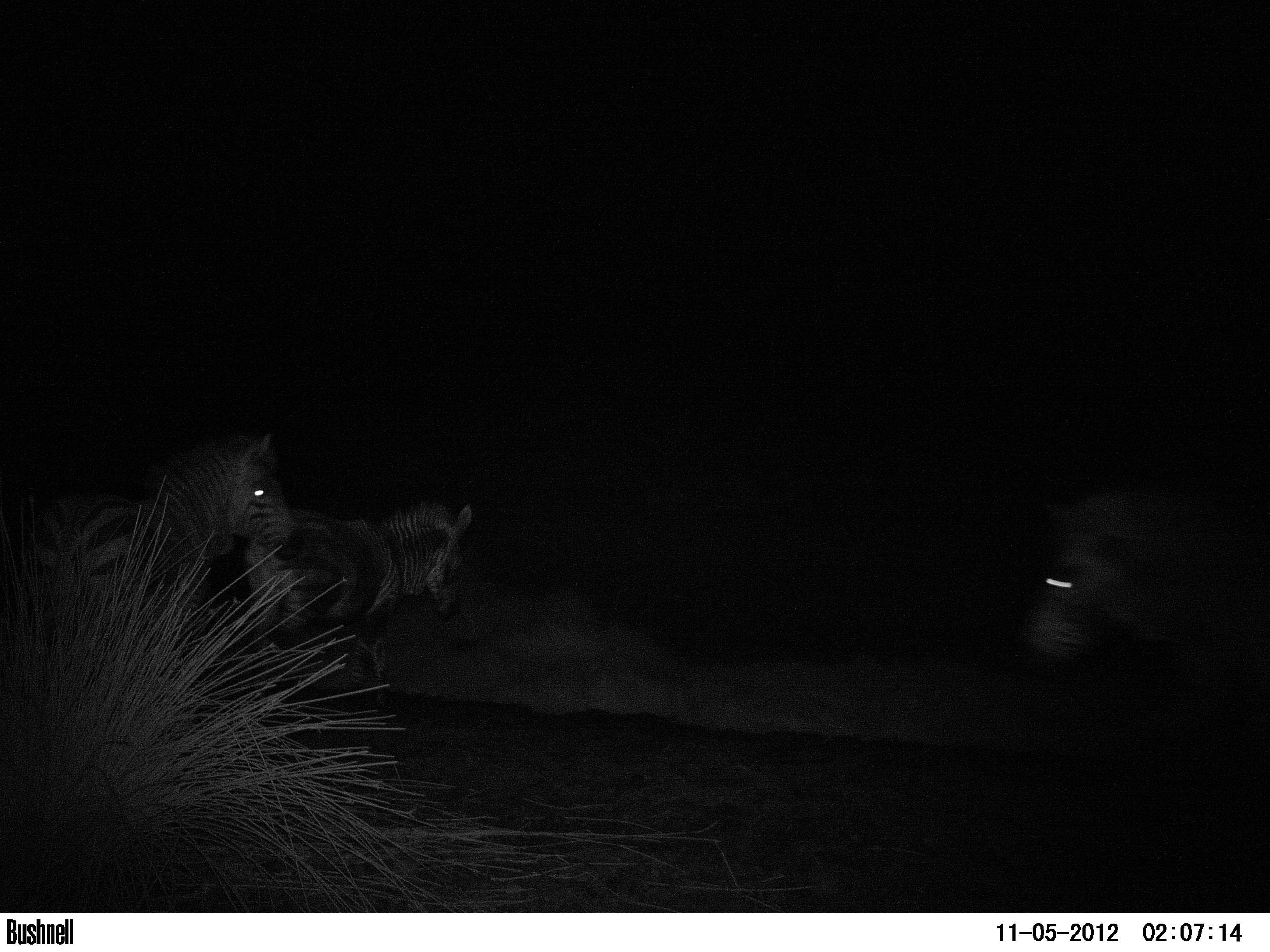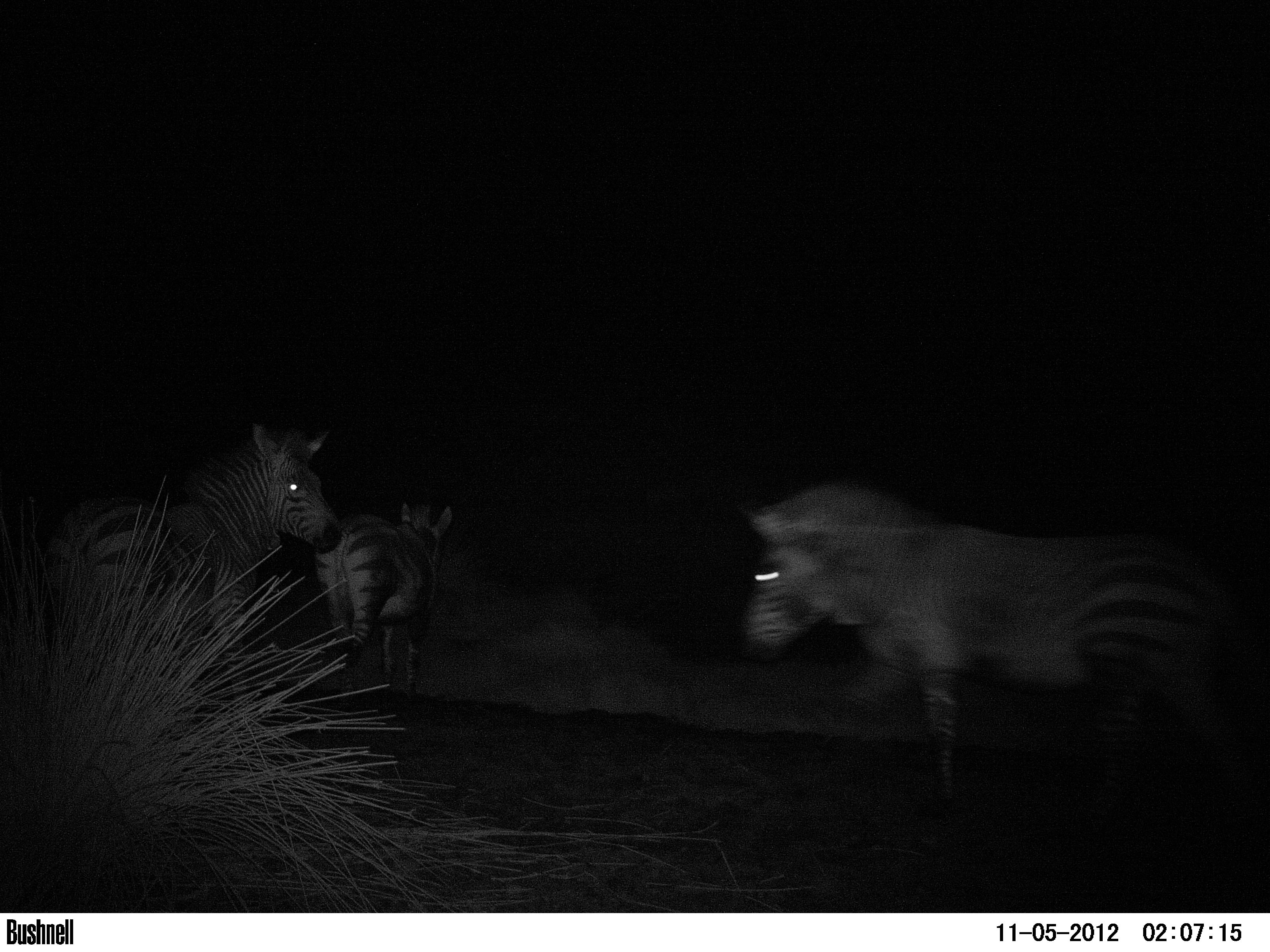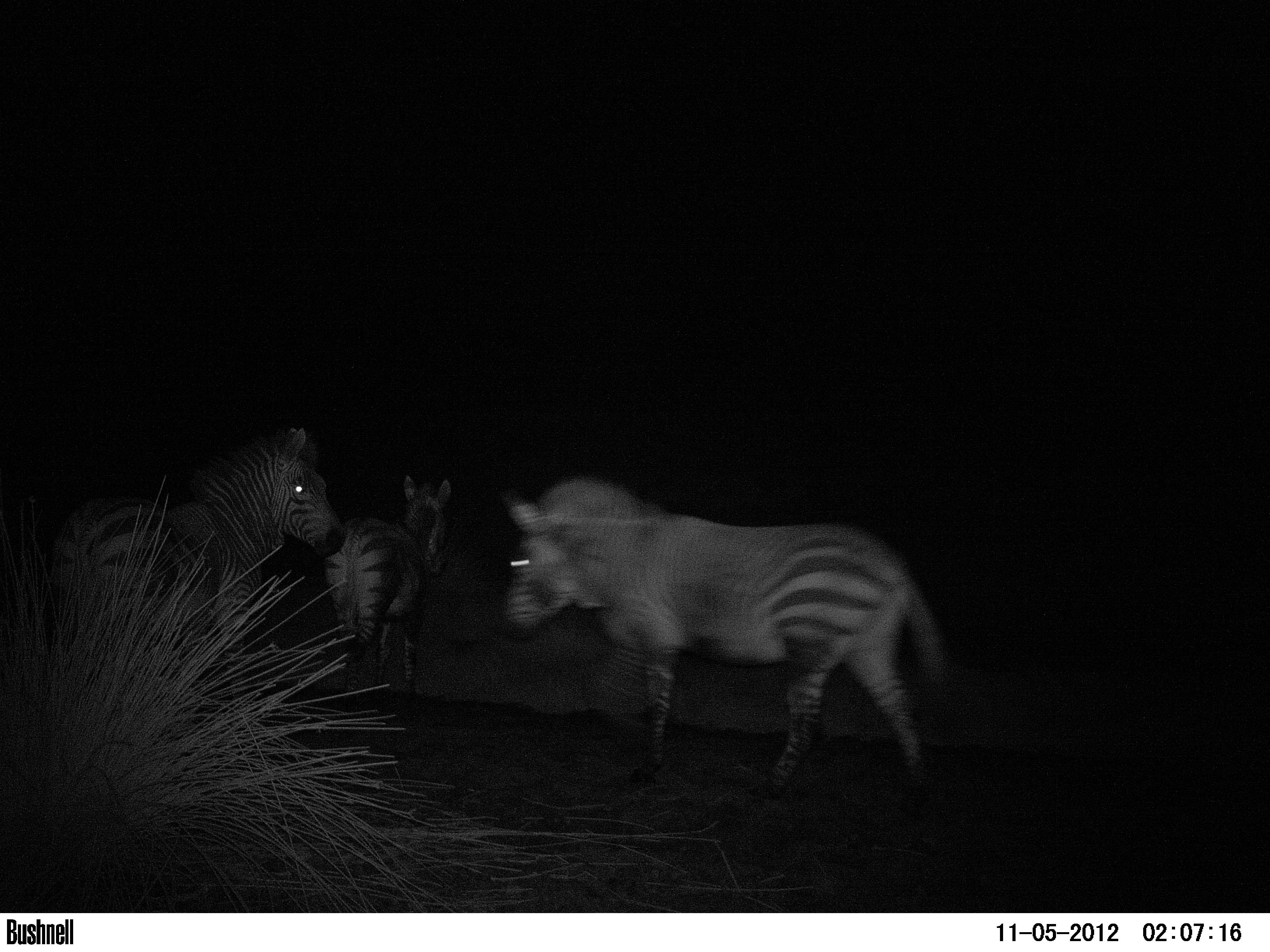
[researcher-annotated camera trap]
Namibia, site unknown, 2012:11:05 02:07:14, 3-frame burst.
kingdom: Animalia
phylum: Chordata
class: Mammalia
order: Perissodactyla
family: Equidae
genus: Equus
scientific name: Equus zebra hartmannae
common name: hartmann's mountain zebra